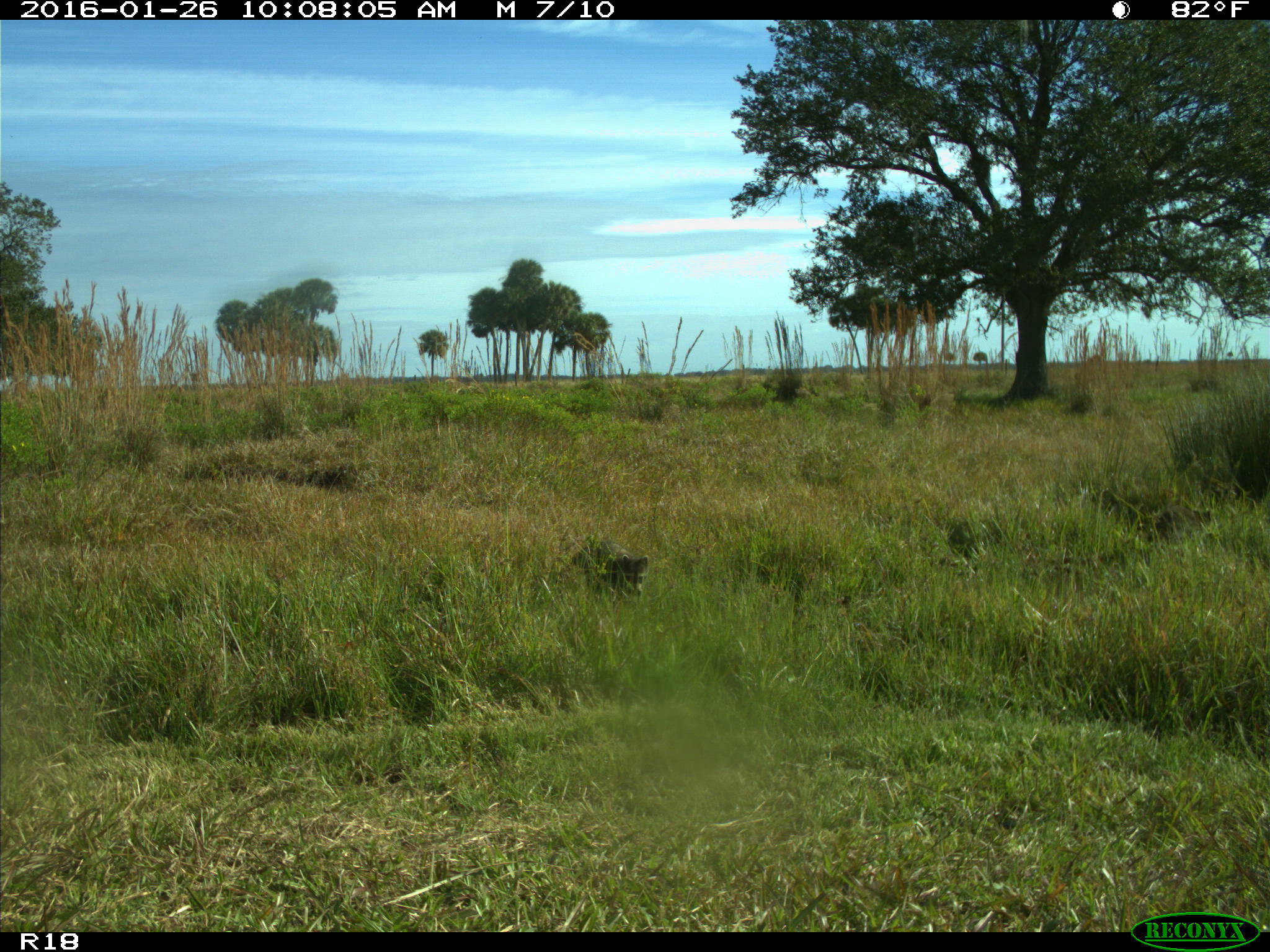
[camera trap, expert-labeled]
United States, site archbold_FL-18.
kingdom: Animalia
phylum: Chordata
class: Mammalia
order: Carnivora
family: Procyonidae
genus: Procyon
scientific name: Procyon lotor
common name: common raccoon